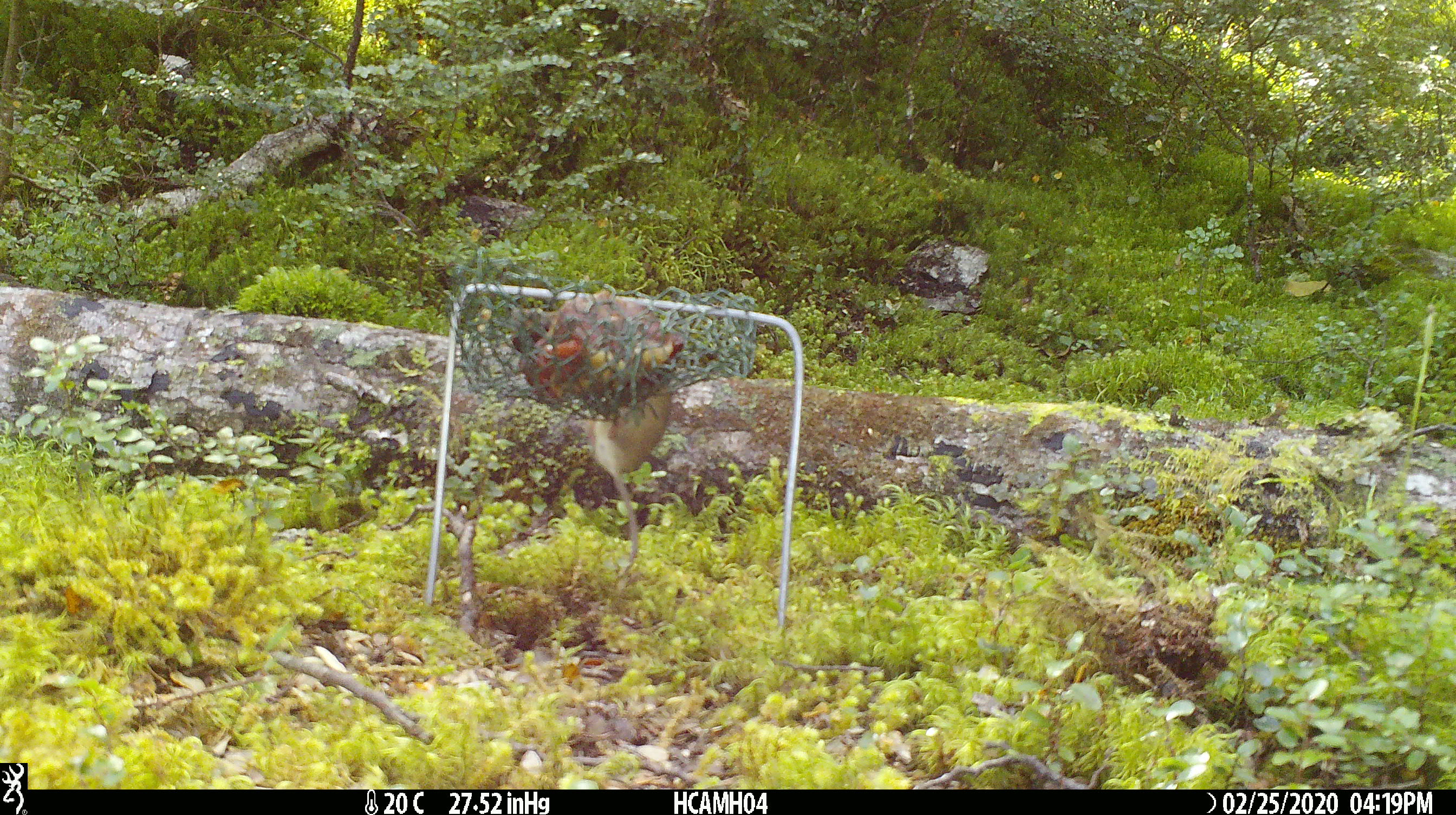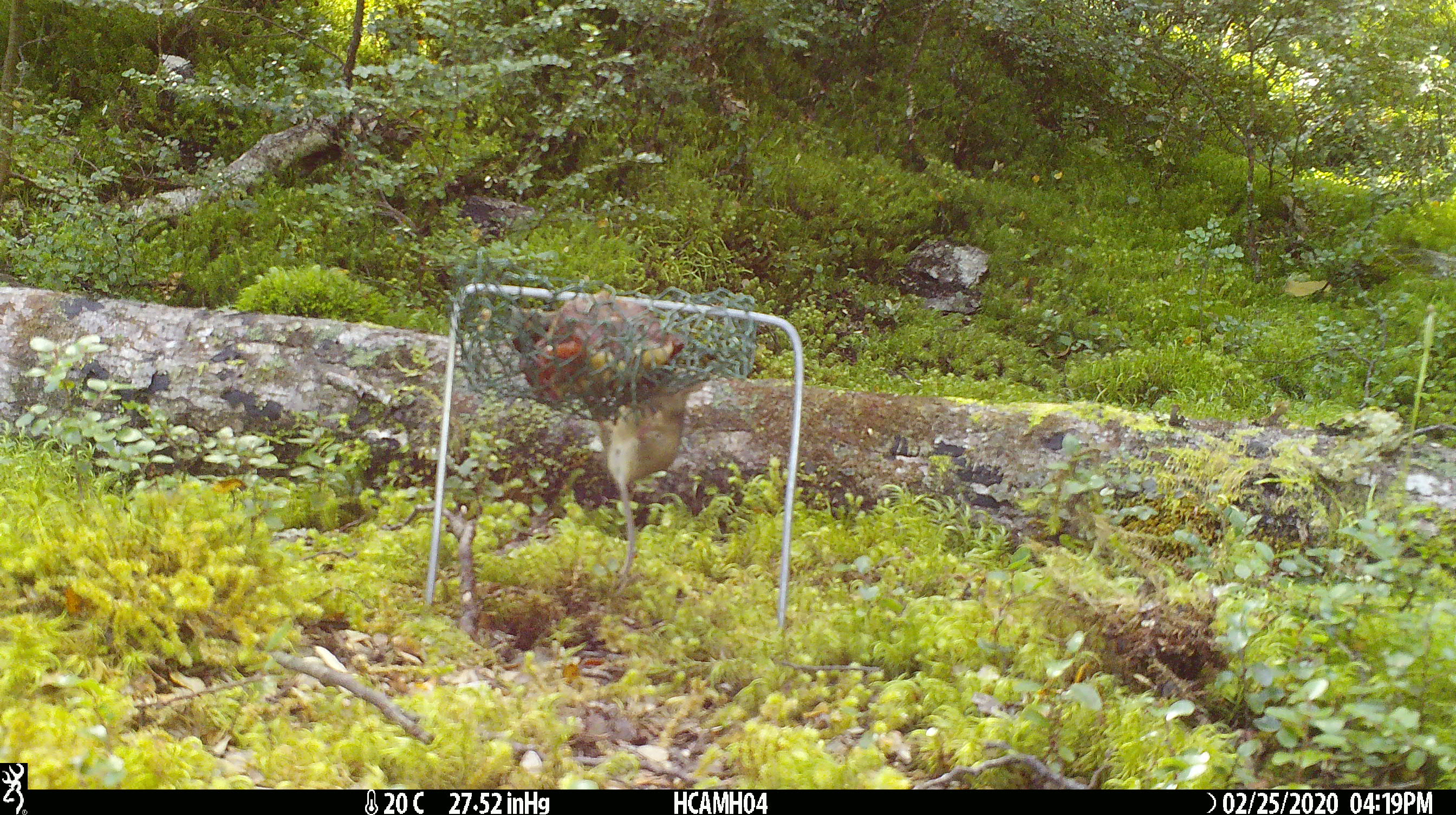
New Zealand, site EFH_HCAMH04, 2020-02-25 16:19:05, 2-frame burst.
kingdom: Animalia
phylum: Chordata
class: Mammalia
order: Rodentia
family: Muridae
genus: Mus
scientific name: Mus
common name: mouse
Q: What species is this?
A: Mouse (Mus).